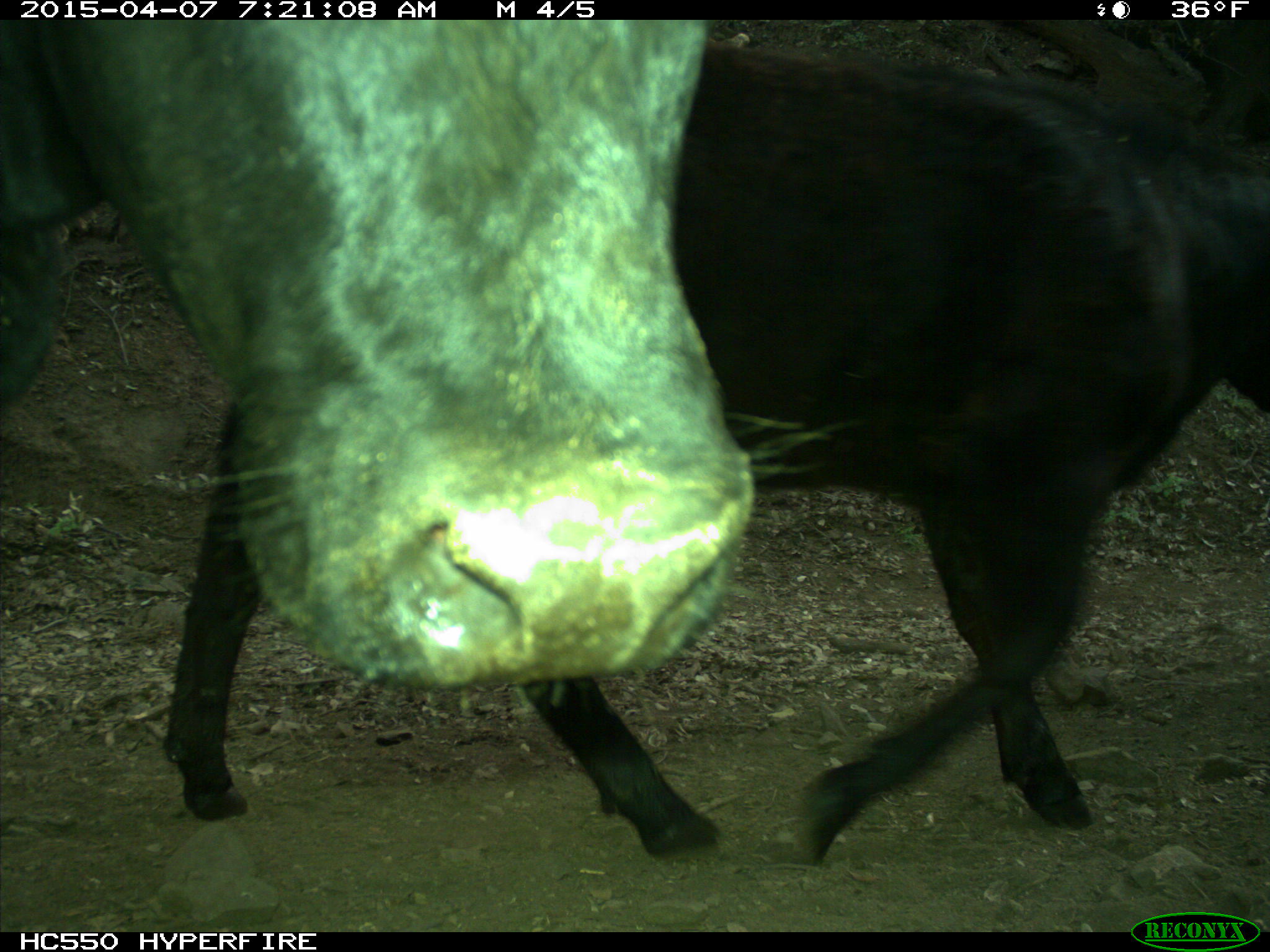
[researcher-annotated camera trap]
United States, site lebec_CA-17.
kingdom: Animalia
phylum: Chordata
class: Mammalia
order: Artiodactyla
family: Bovidae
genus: Bos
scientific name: Bos taurus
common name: domestic cow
Bos taurus (domestic cow).